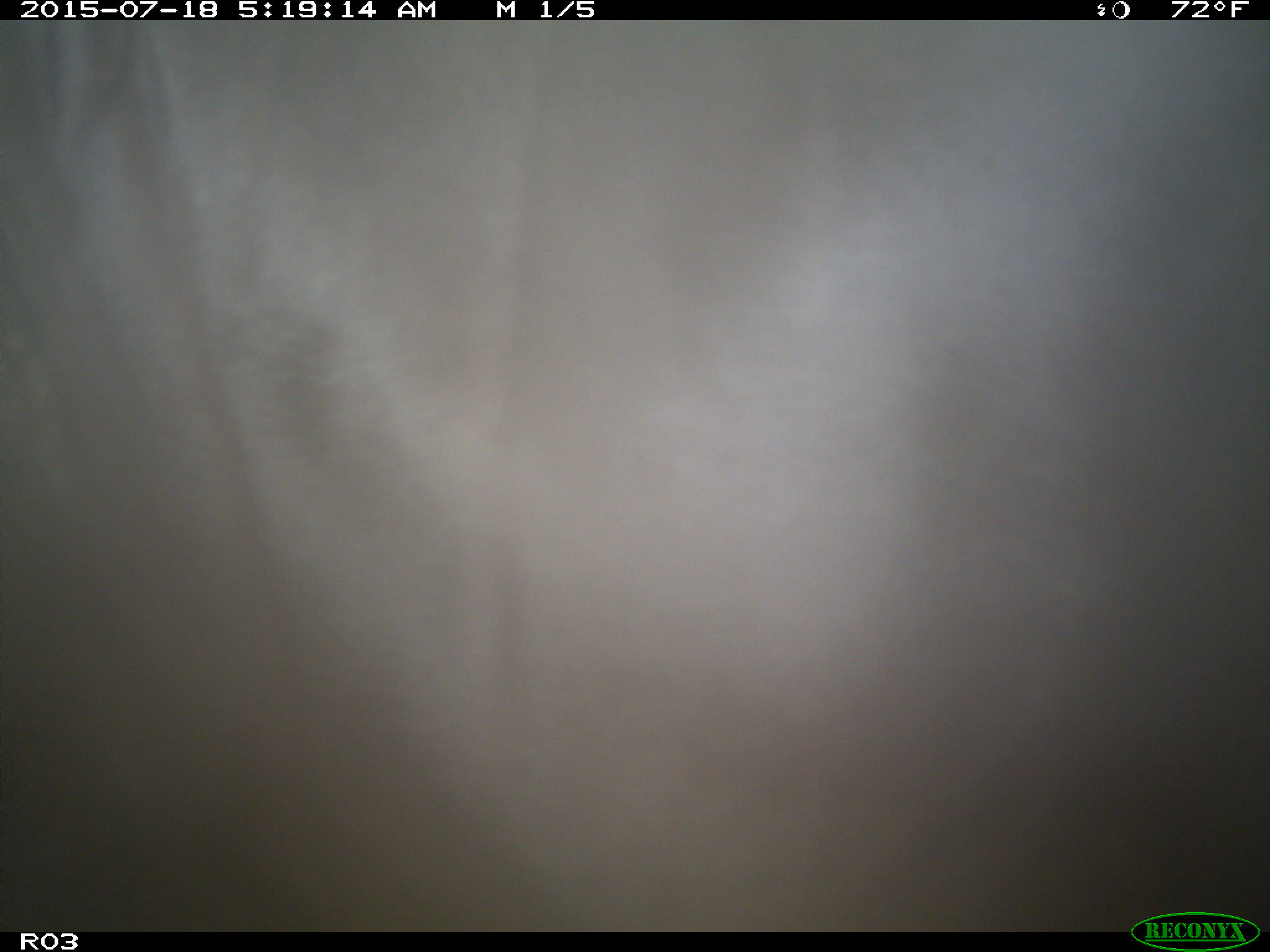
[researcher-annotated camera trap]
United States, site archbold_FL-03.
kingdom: Animalia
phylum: Chordata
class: Mammalia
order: Artiodactyla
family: Bovidae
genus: Bos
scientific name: Bos taurus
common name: domestic cow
Bos taurus (domestic cow).